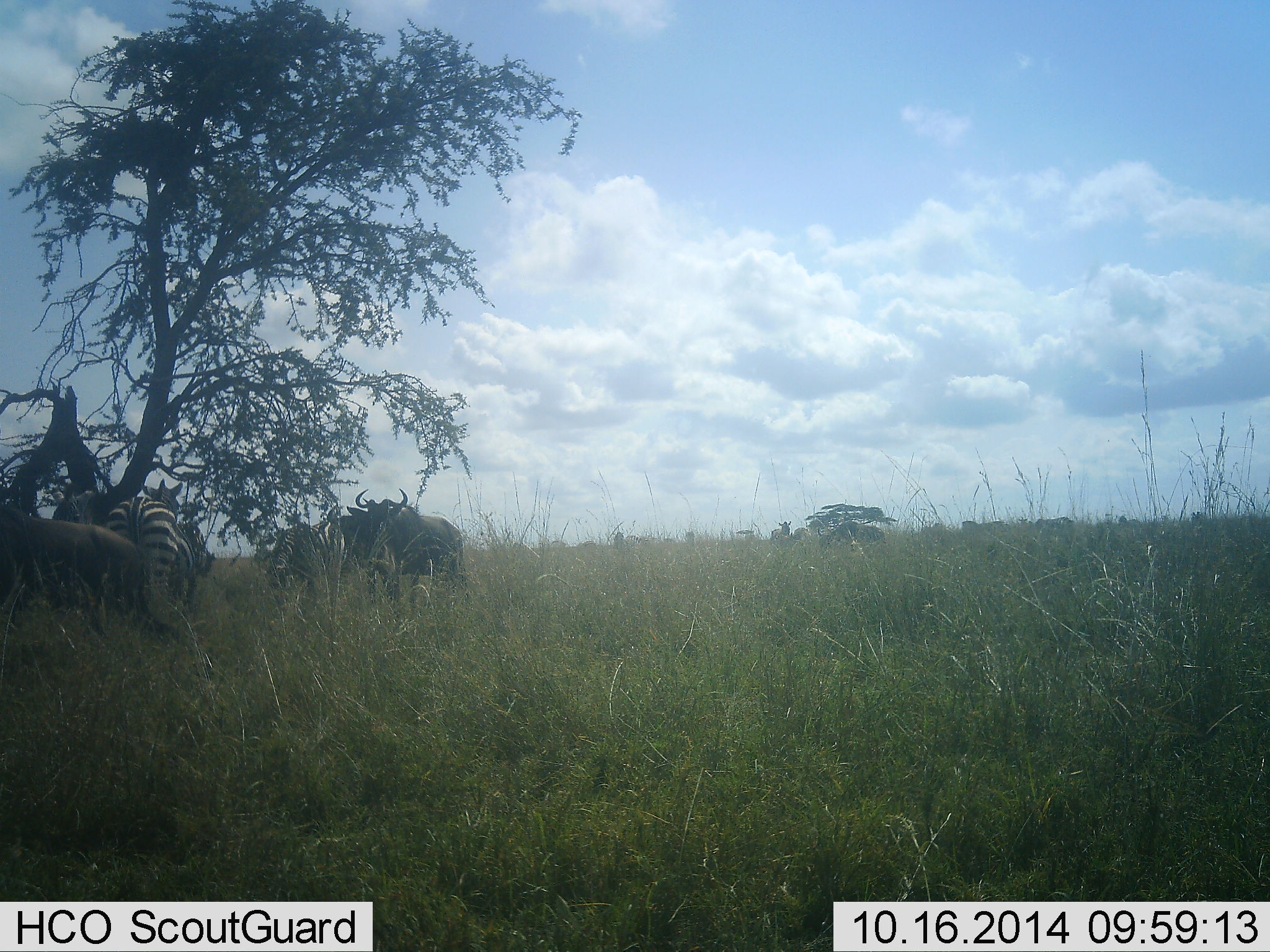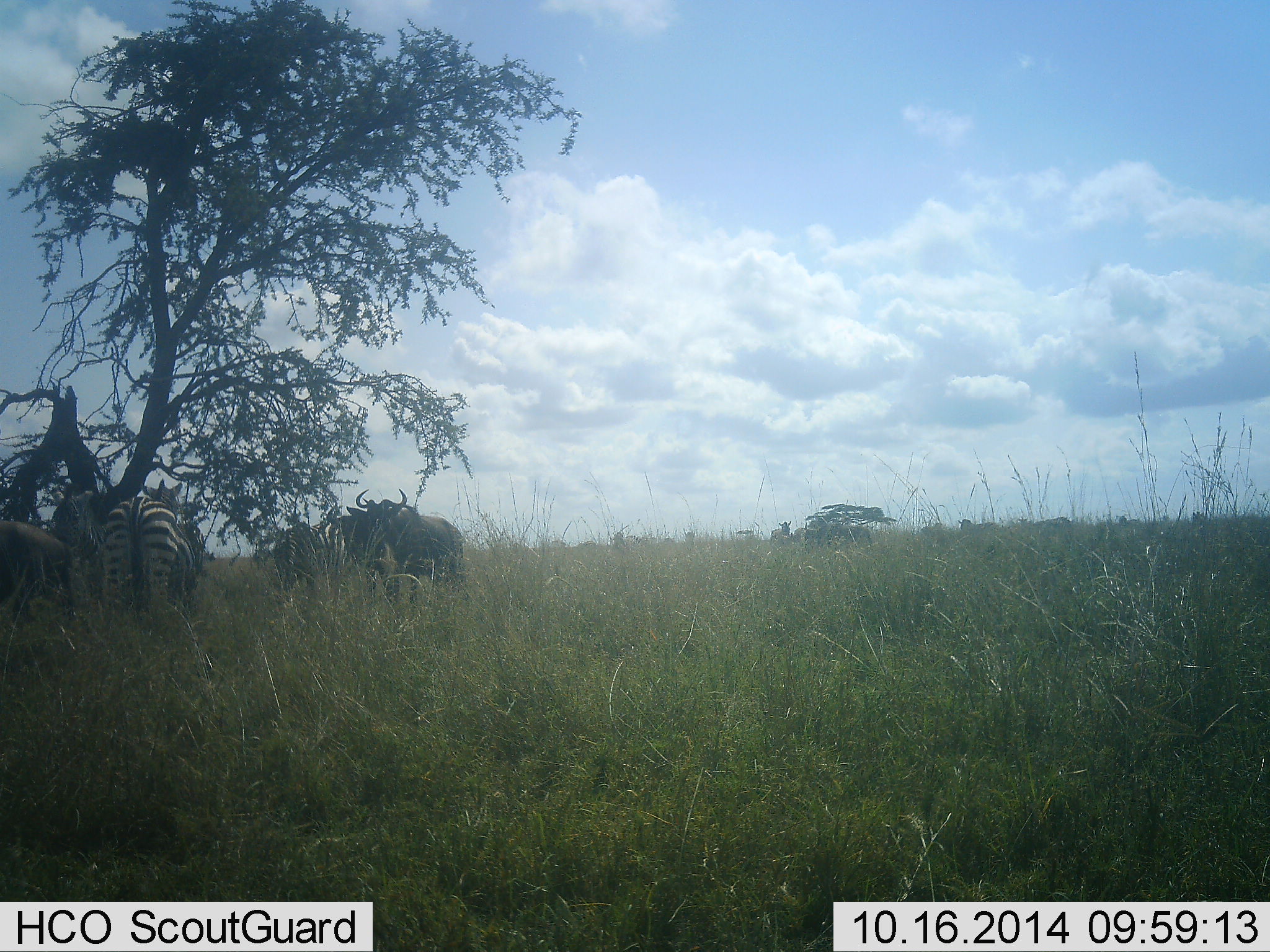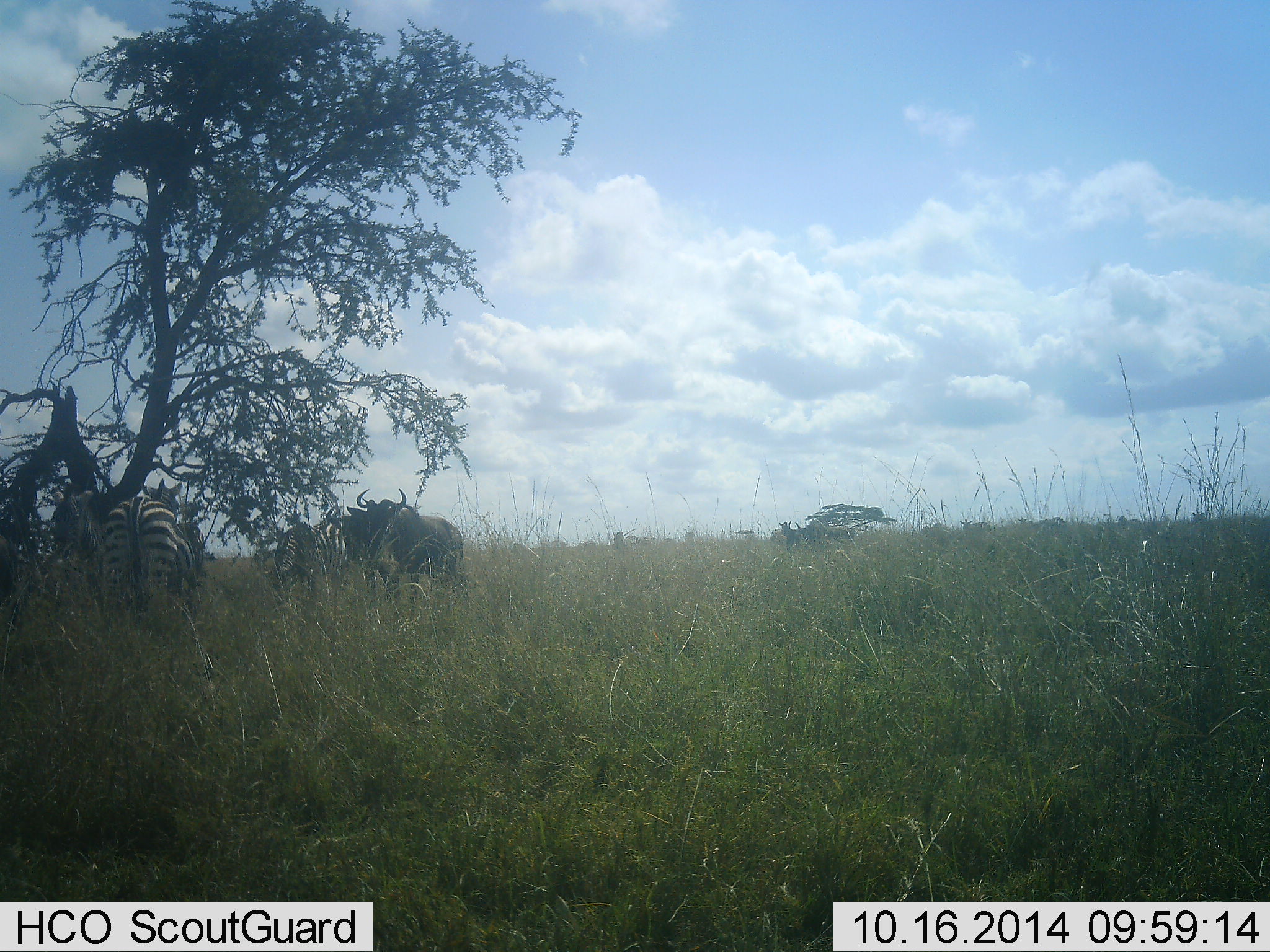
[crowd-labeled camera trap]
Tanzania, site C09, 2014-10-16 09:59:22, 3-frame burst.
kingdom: Animalia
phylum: Chordata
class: Mammalia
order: Artiodactyla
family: Bovidae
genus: Connochaetes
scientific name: Connochaetes taurinus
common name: blue wildebeest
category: wildebeest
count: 4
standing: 92%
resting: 0%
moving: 42%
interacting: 0%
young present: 0%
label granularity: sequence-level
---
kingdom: Animalia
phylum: Chordata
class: Mammalia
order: Perissodactyla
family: Equidae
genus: Equus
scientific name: Equus quagga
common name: plains zebra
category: zebra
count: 2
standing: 92%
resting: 0%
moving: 0%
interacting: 8%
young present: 0%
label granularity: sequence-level